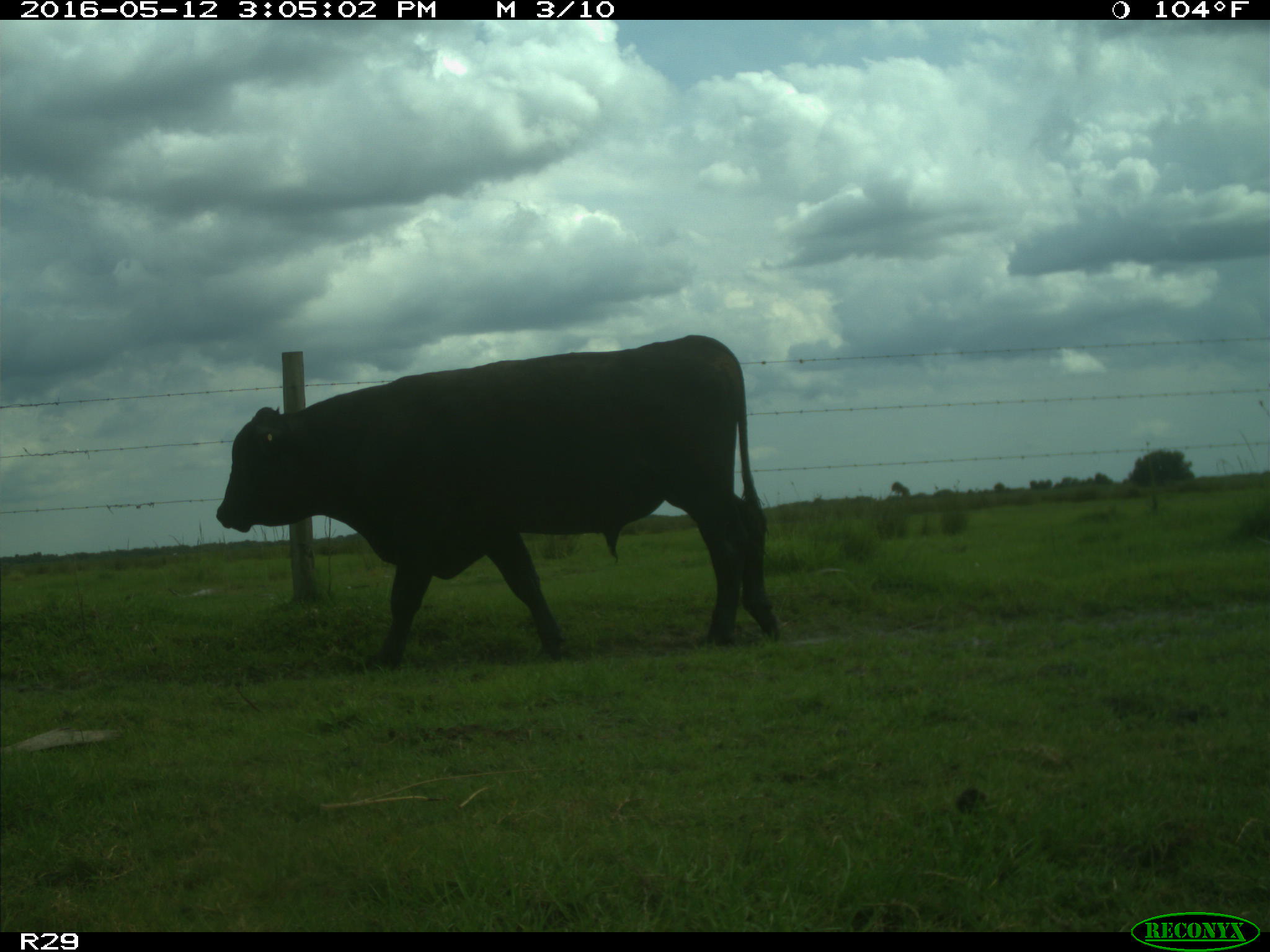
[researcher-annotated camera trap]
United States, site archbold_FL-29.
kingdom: Animalia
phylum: Chordata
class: Mammalia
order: Artiodactyla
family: Bovidae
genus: Bos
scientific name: Bos taurus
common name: domestic cow